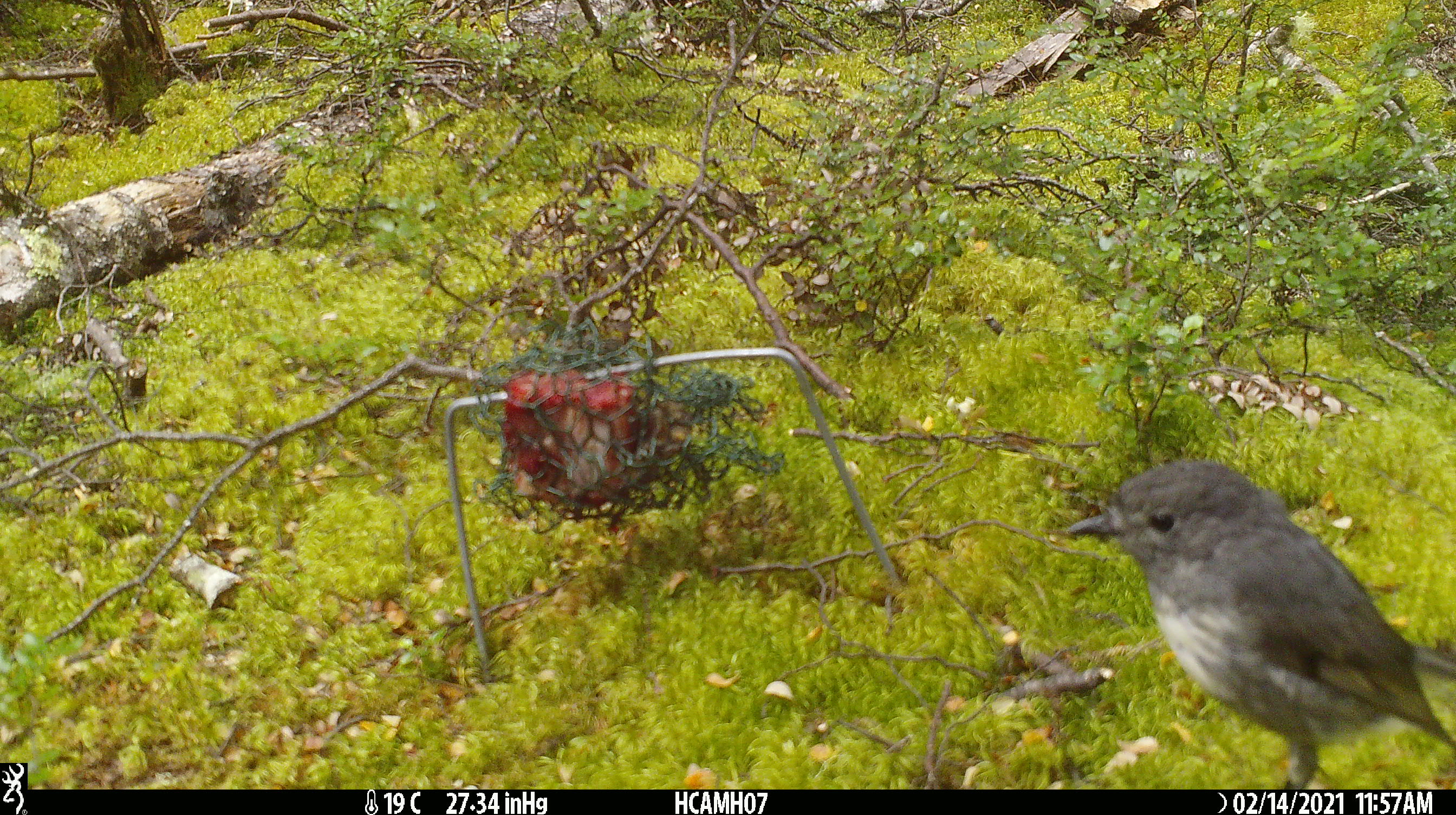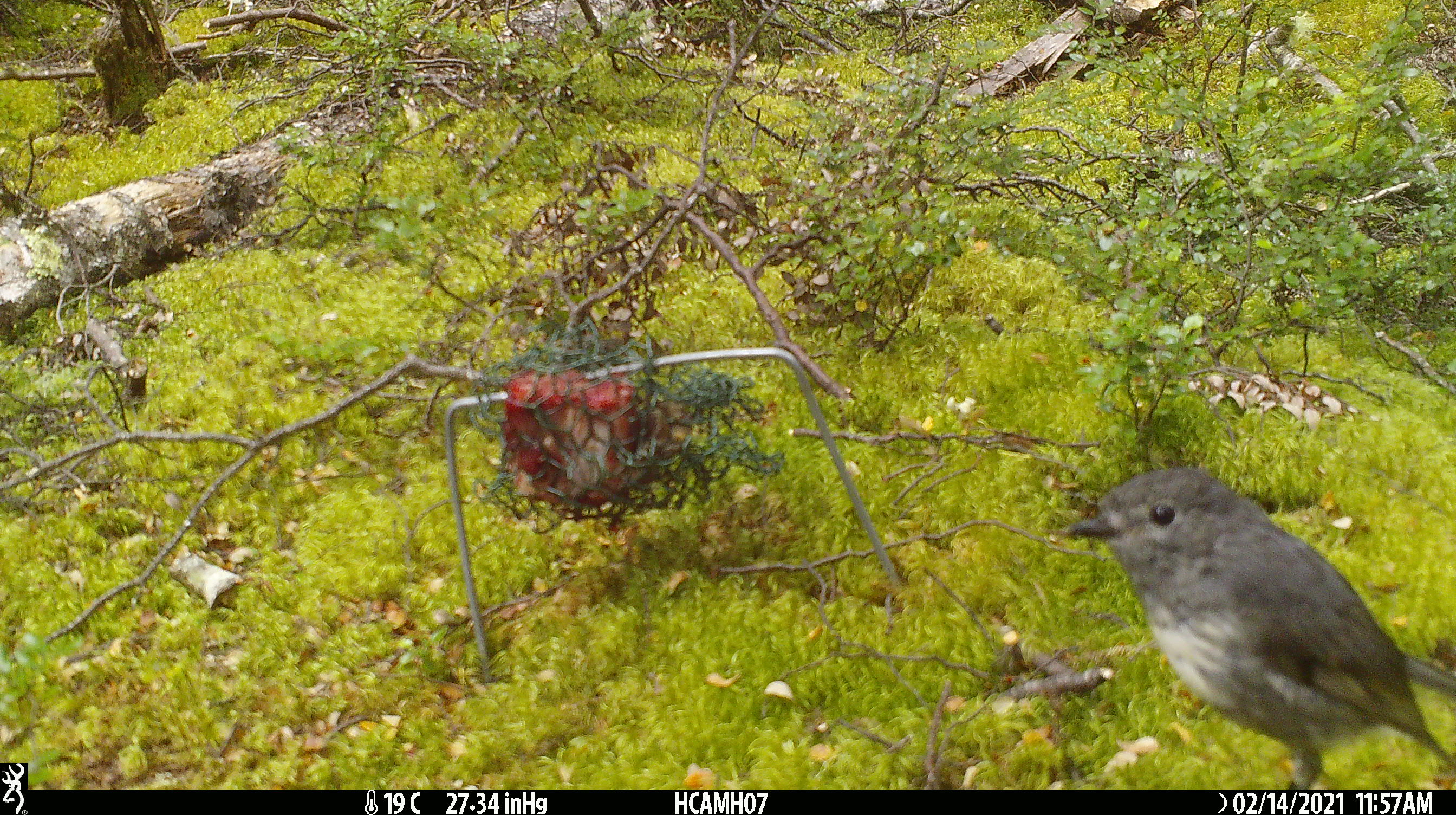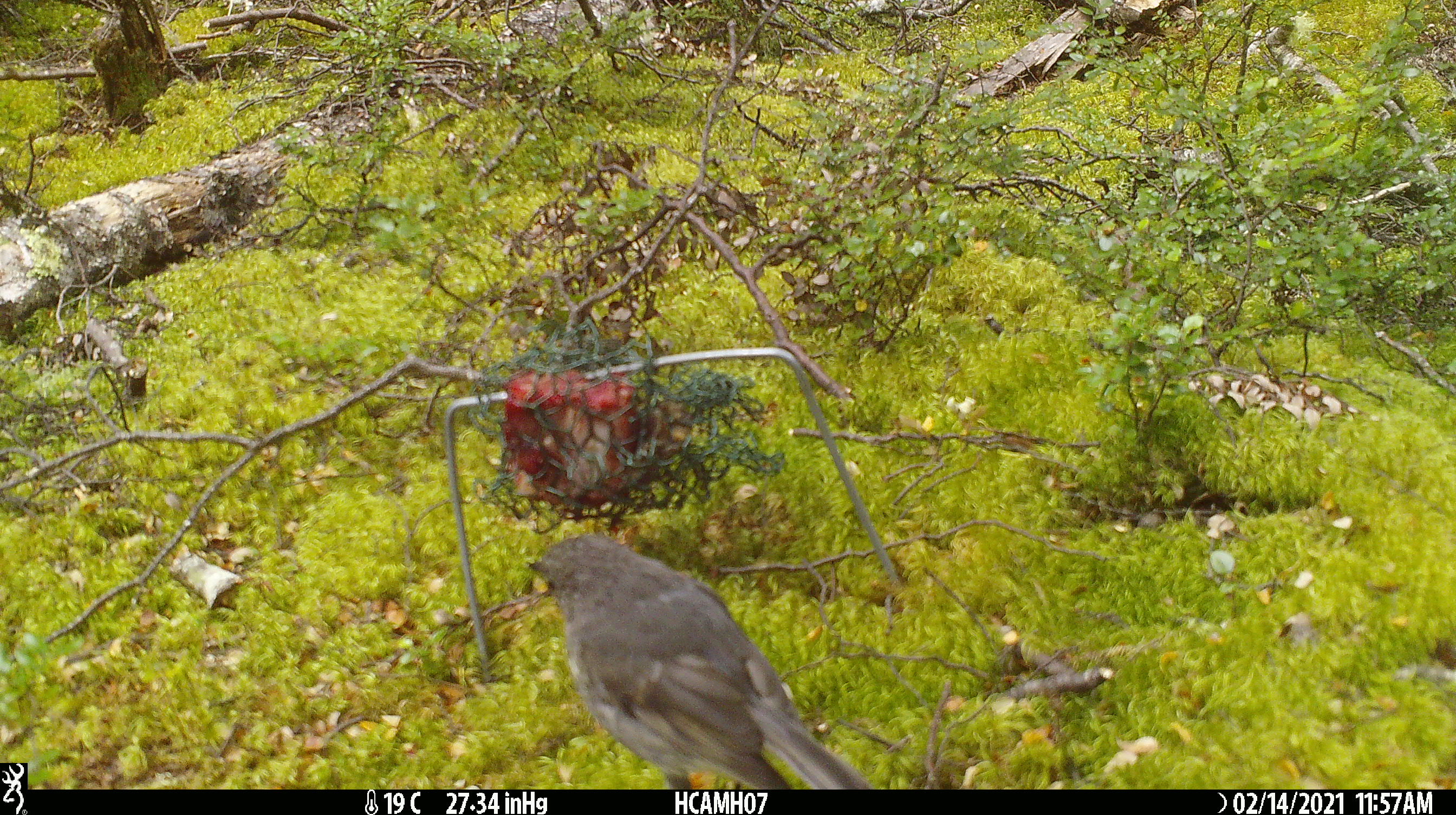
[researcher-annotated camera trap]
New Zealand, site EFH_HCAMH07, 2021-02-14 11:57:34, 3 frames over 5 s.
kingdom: Animalia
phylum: Chordata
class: Aves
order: Passeriformes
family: Petroicidae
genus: Petroica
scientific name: Petroica australis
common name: new zealand robin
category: robin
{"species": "robin (new zealand robin) (Petroica australis)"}